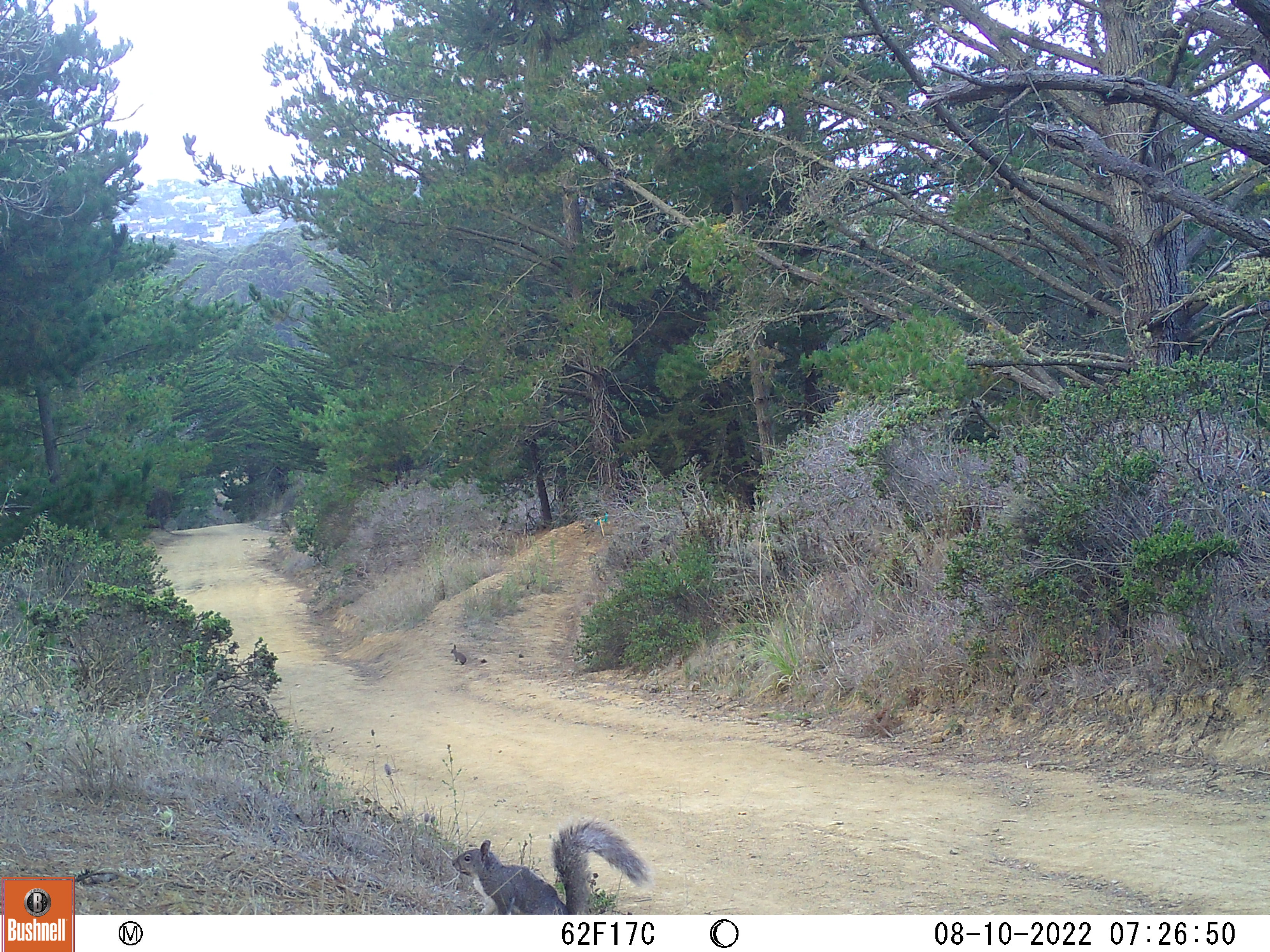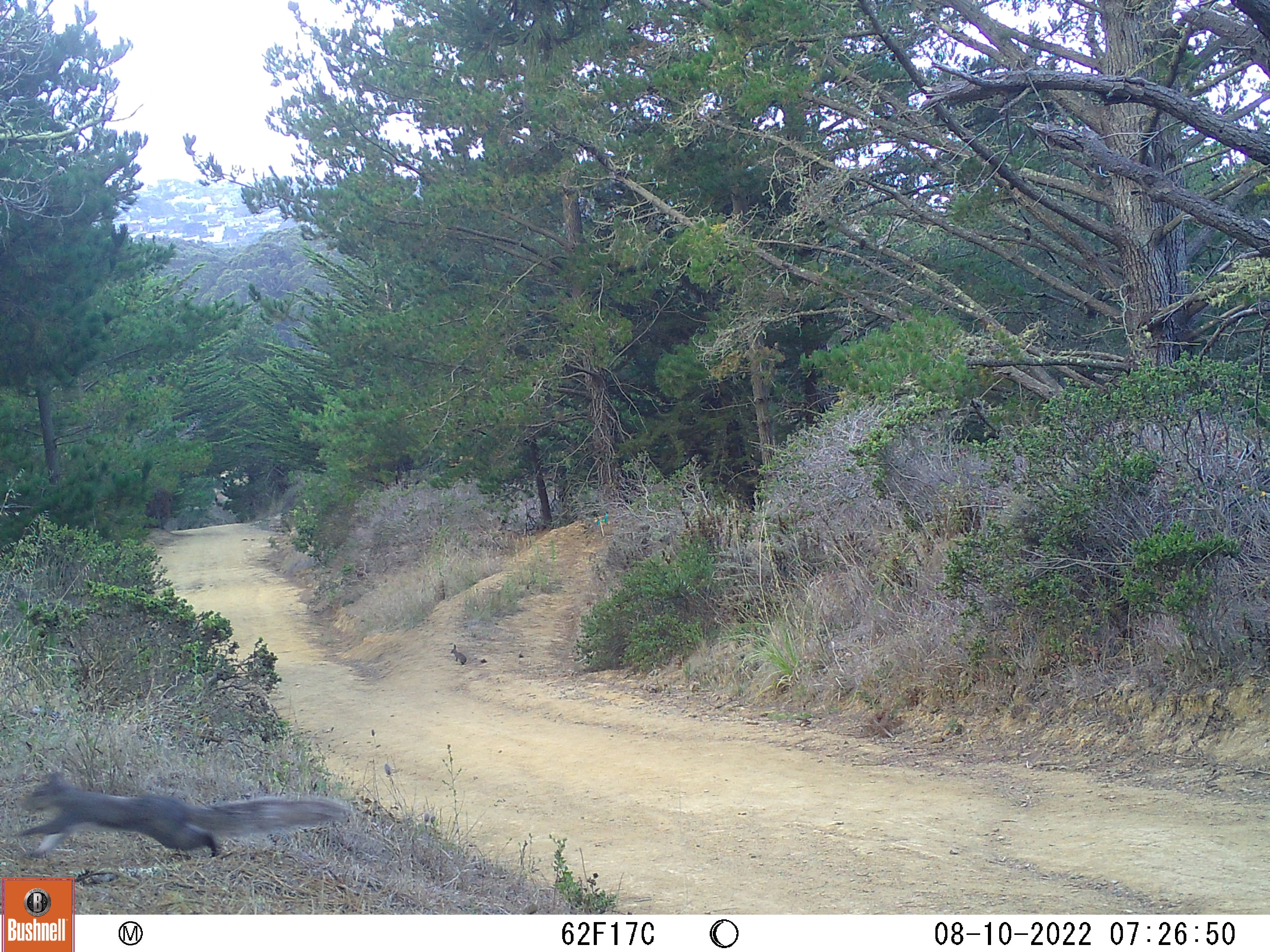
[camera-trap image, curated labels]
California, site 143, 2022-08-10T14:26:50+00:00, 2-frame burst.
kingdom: Animalia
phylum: Chordata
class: Mammalia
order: Lagomorpha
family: Leporidae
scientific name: Leporidae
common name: rabbit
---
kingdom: Animalia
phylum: Chordata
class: Mammalia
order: Rodentia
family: Sciuridae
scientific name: Sciuridae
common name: squirrel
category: unknown squirrel